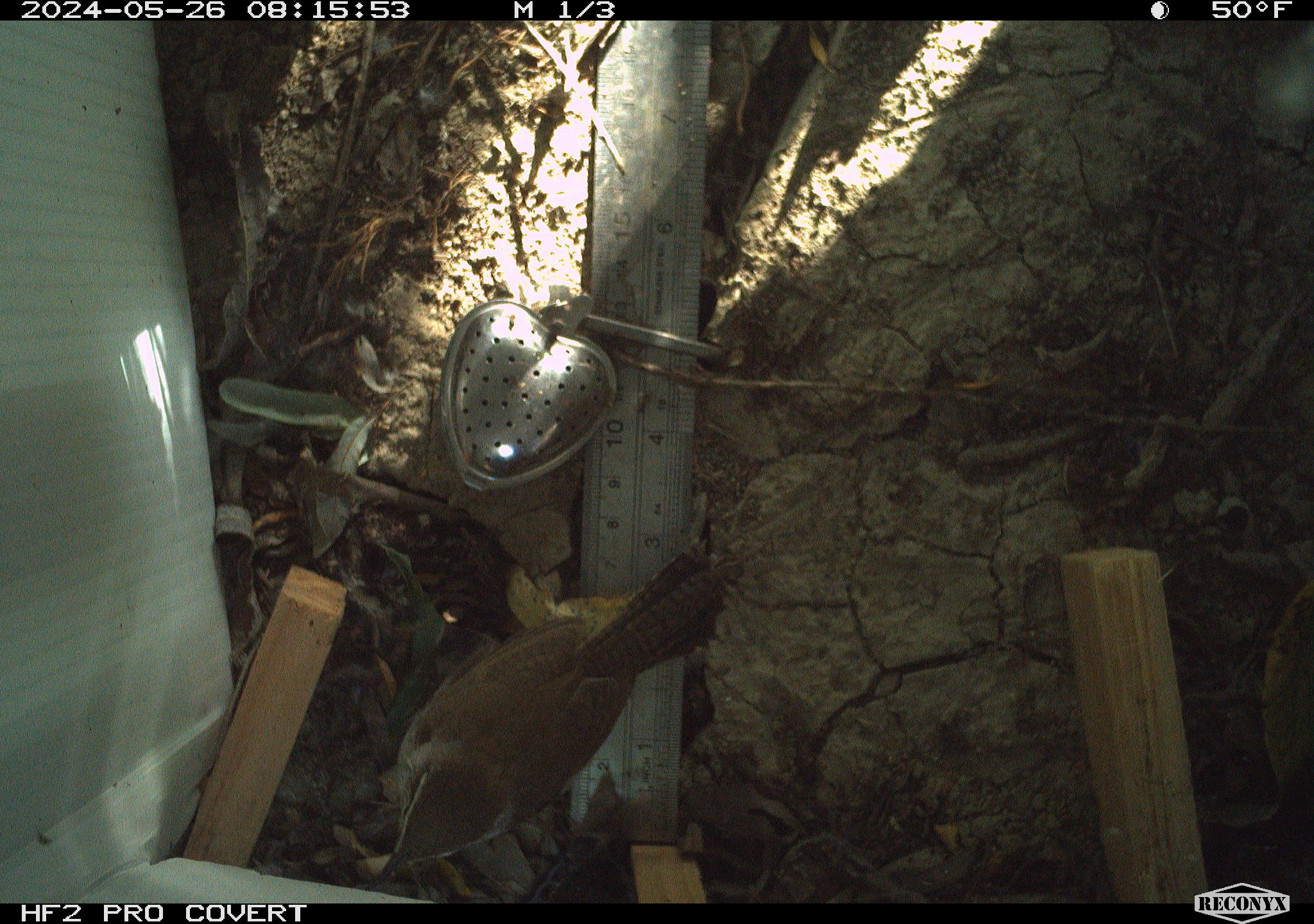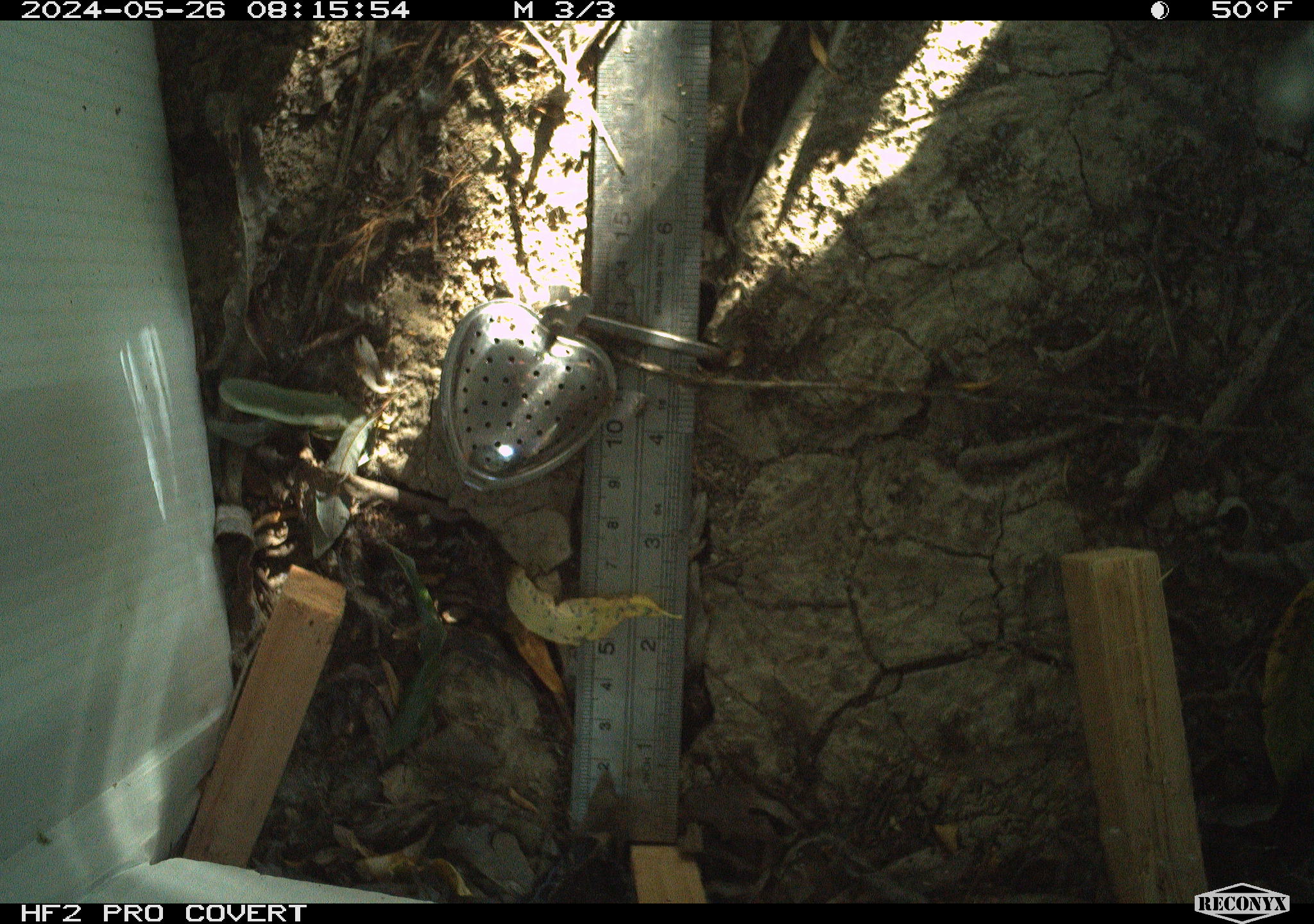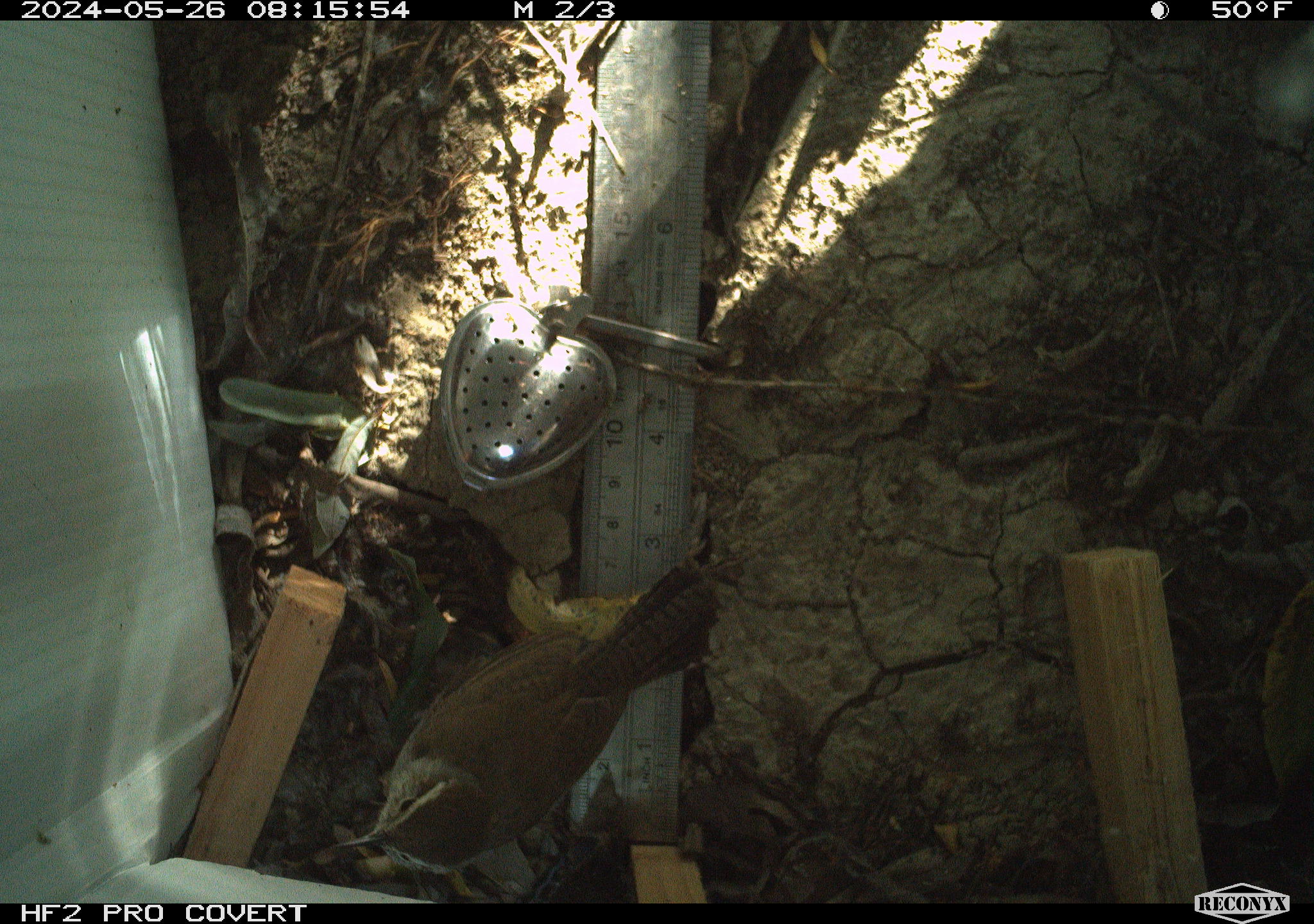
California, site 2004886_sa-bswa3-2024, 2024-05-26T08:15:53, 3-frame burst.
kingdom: Animalia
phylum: Chordata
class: Aves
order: Passeriformes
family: Troglodytidae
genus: Thryomanes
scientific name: Thryomanes bewickii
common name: bewick's wren